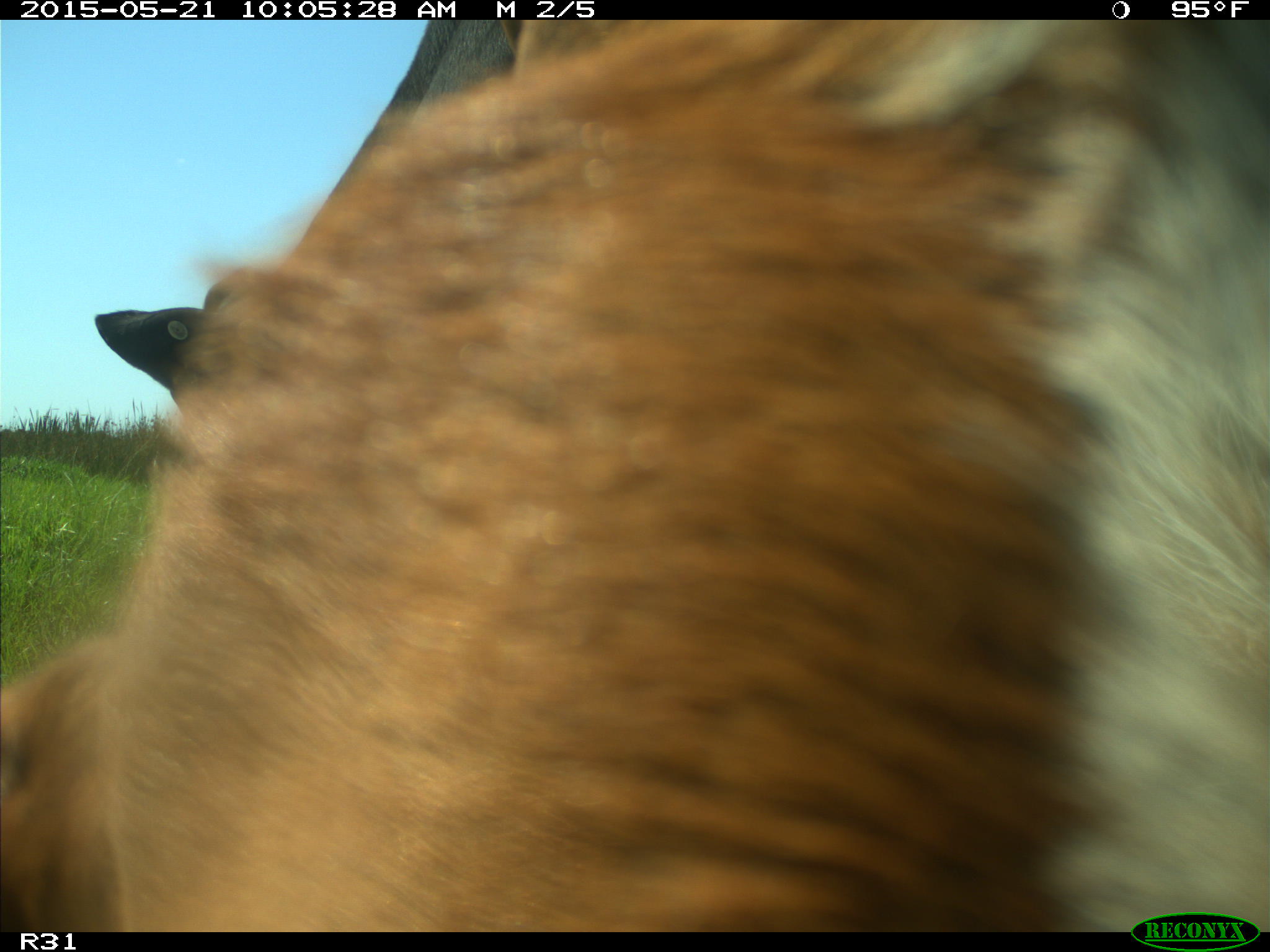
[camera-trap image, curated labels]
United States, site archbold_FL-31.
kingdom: Animalia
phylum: Chordata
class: Mammalia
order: Artiodactyla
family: Bovidae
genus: Bos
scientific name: Bos taurus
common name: domestic cow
Bos taurus (domestic cow).